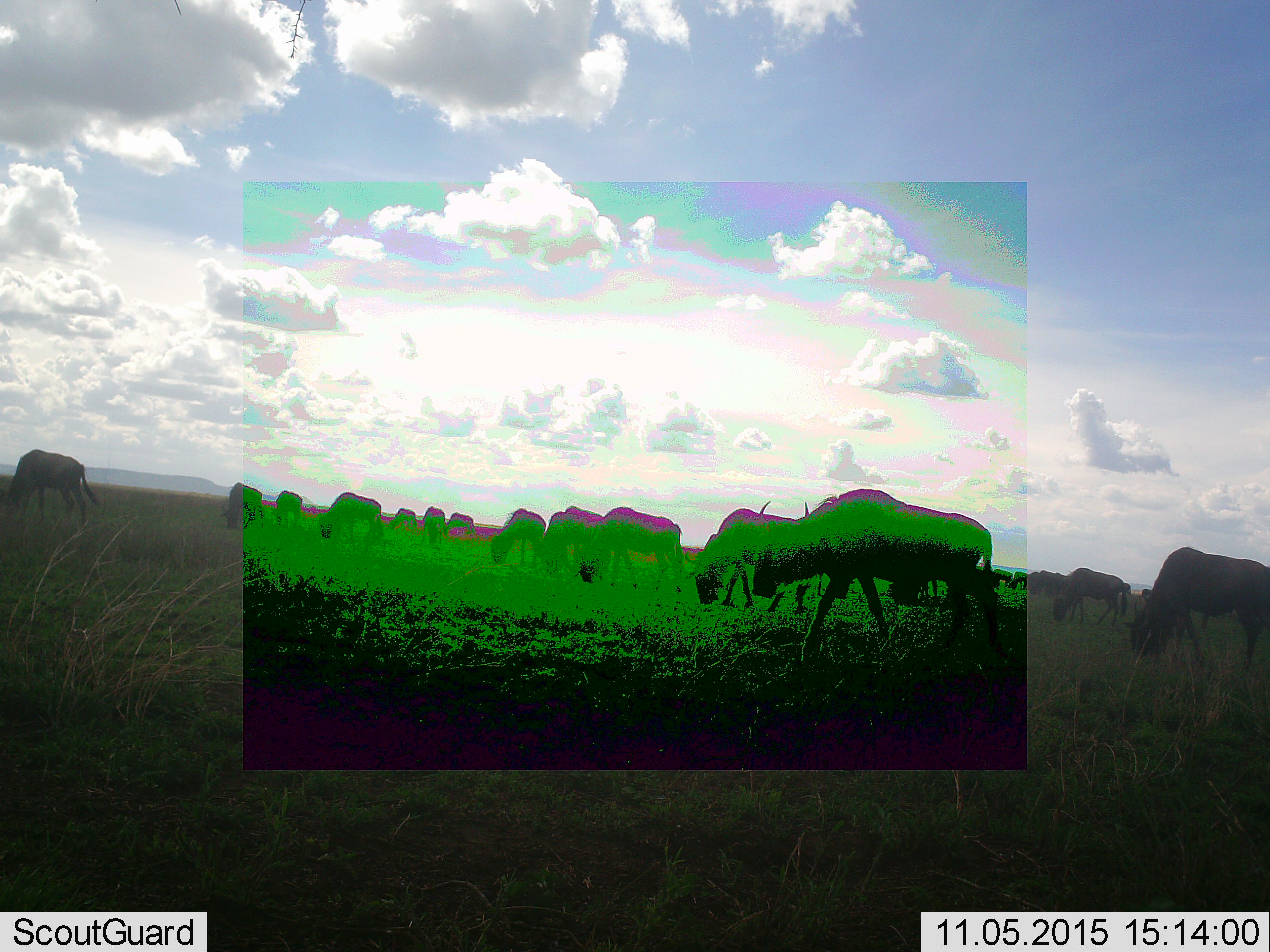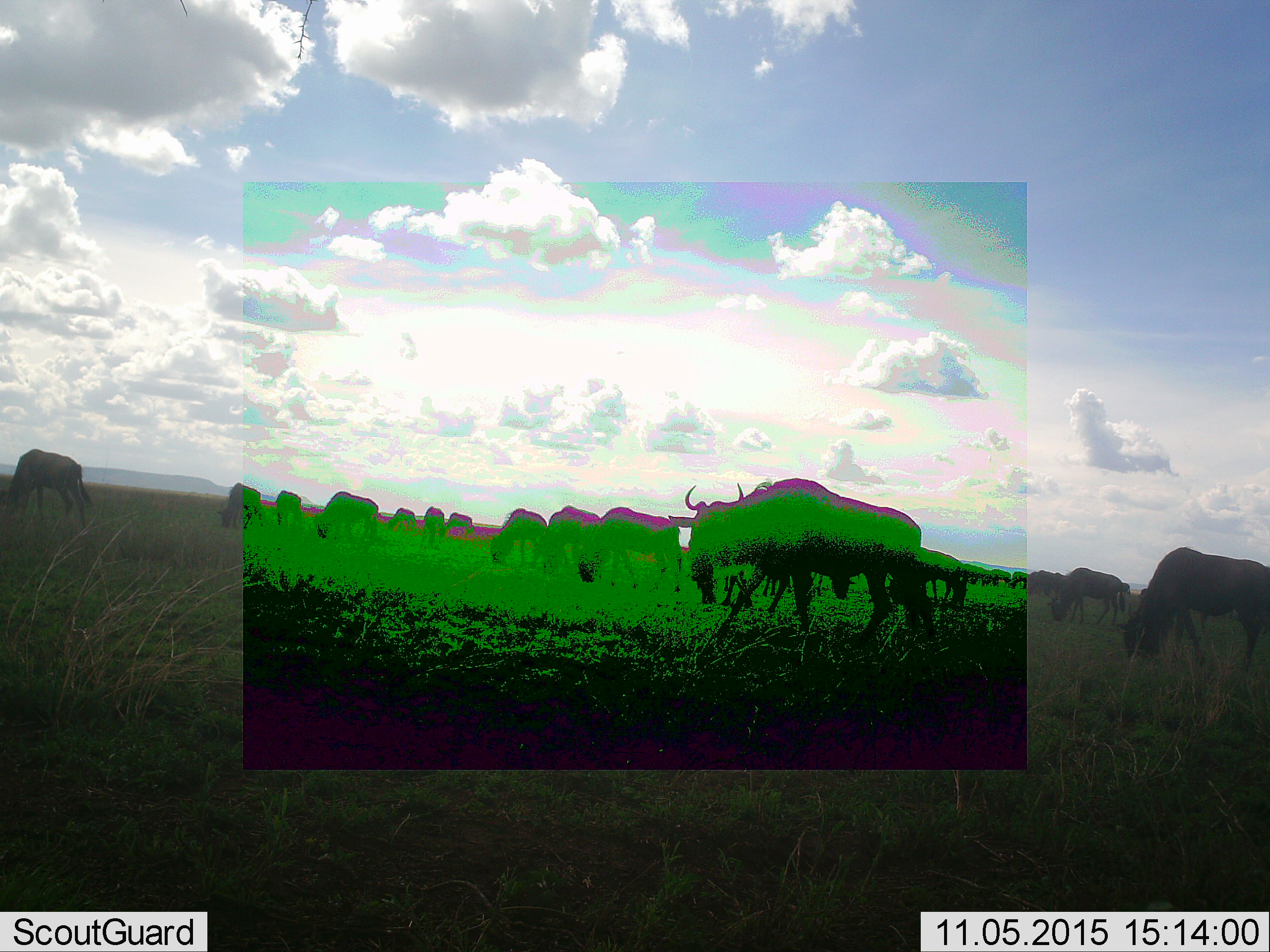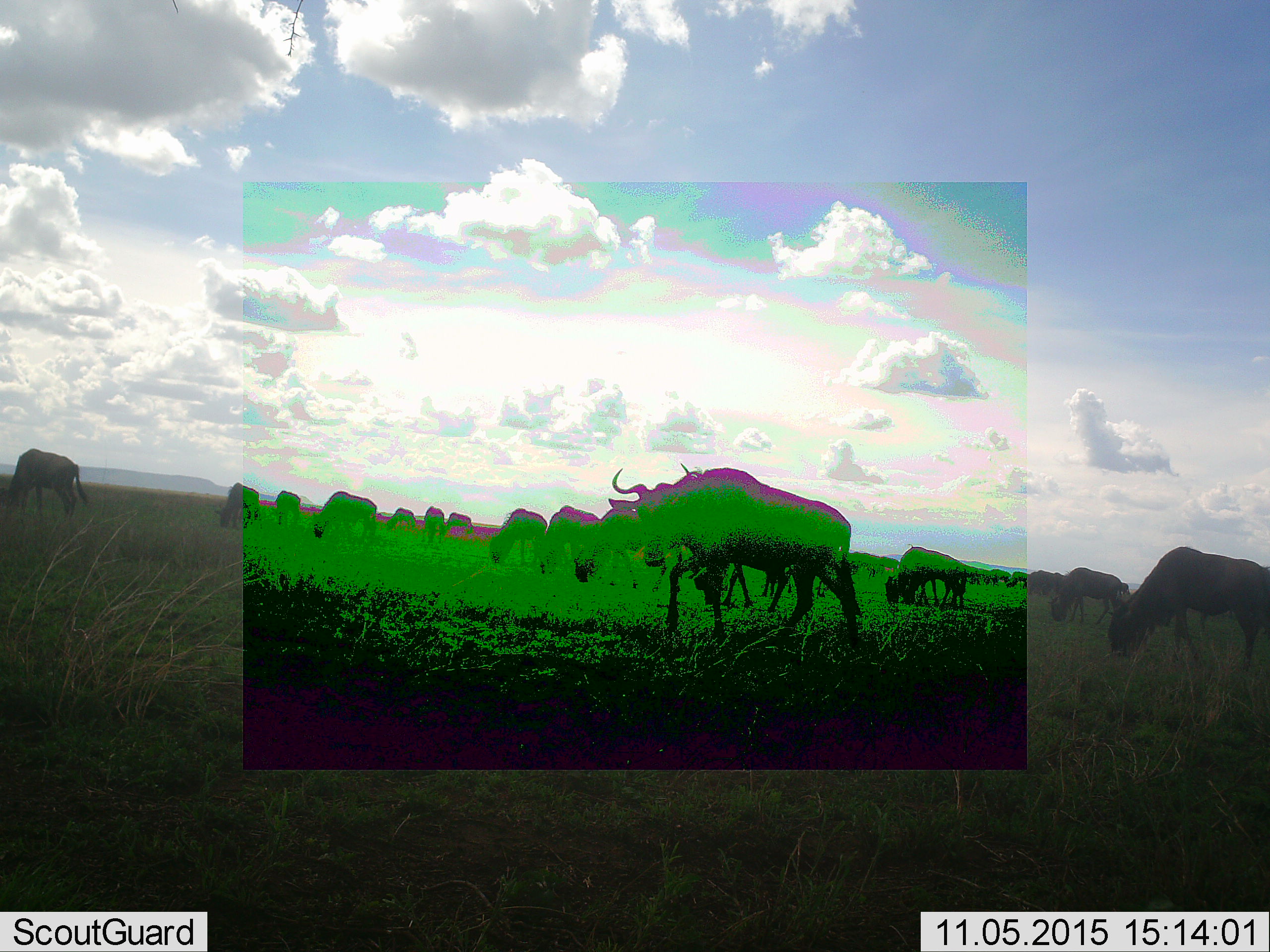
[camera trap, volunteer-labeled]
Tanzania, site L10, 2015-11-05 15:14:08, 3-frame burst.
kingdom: Animalia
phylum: Chordata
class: Mammalia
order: Artiodactyla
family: Bovidae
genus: Connochaetes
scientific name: Connochaetes taurinus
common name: blue wildebeest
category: wildebeest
Wildebeest (blue wildebeest) (Connochaetes taurinus), count 11-50. Behavior (volunteer vote fractions): standing 25%, resting 12%, moving 62%, interacting 0%. Young present (vote fraction): 12%. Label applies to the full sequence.